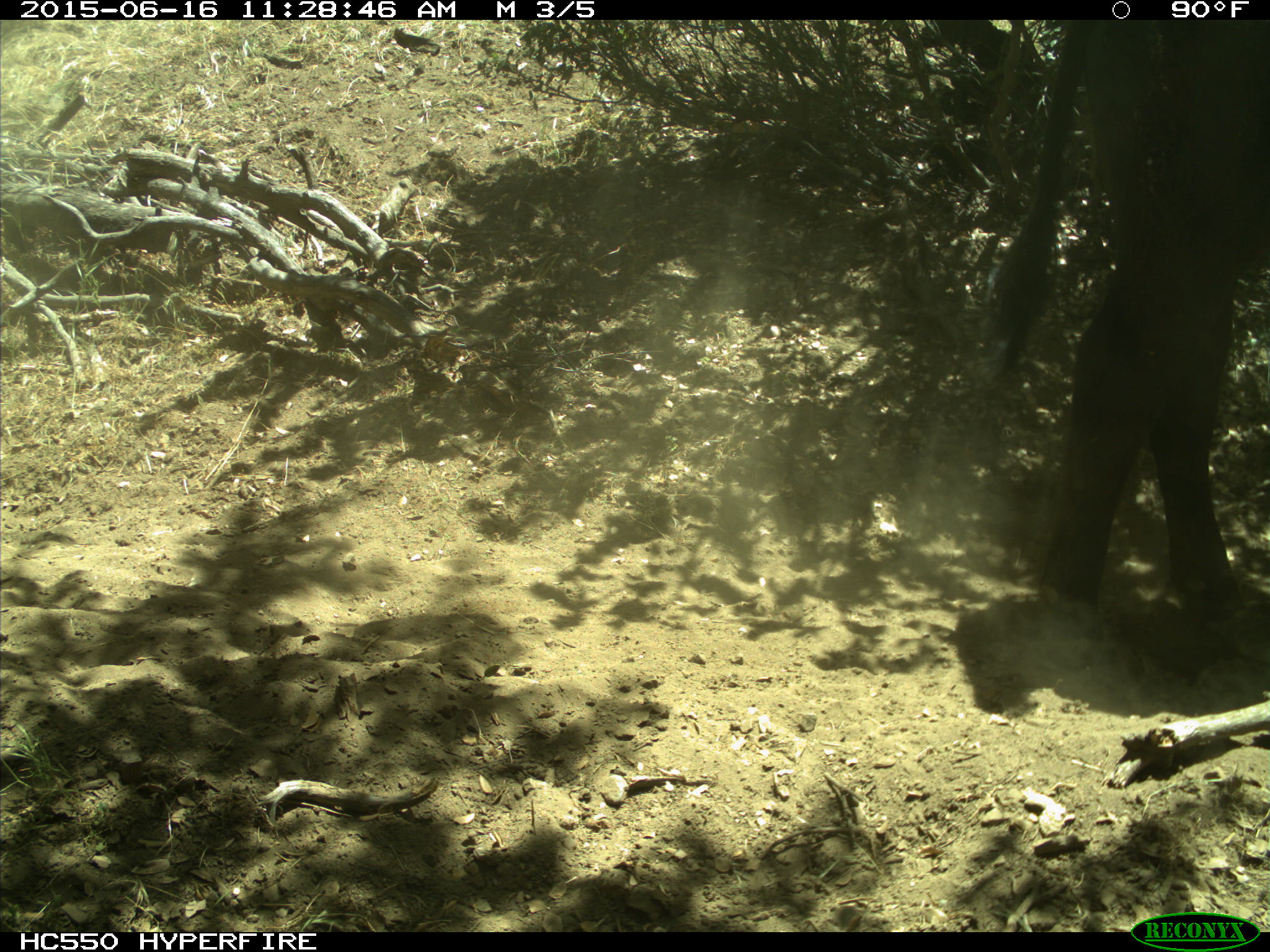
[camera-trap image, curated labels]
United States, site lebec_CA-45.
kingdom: Animalia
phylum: Chordata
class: Mammalia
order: Artiodactyla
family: Bovidae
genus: Bos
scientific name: Bos taurus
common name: domestic cow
Bos taurus (domestic cow).